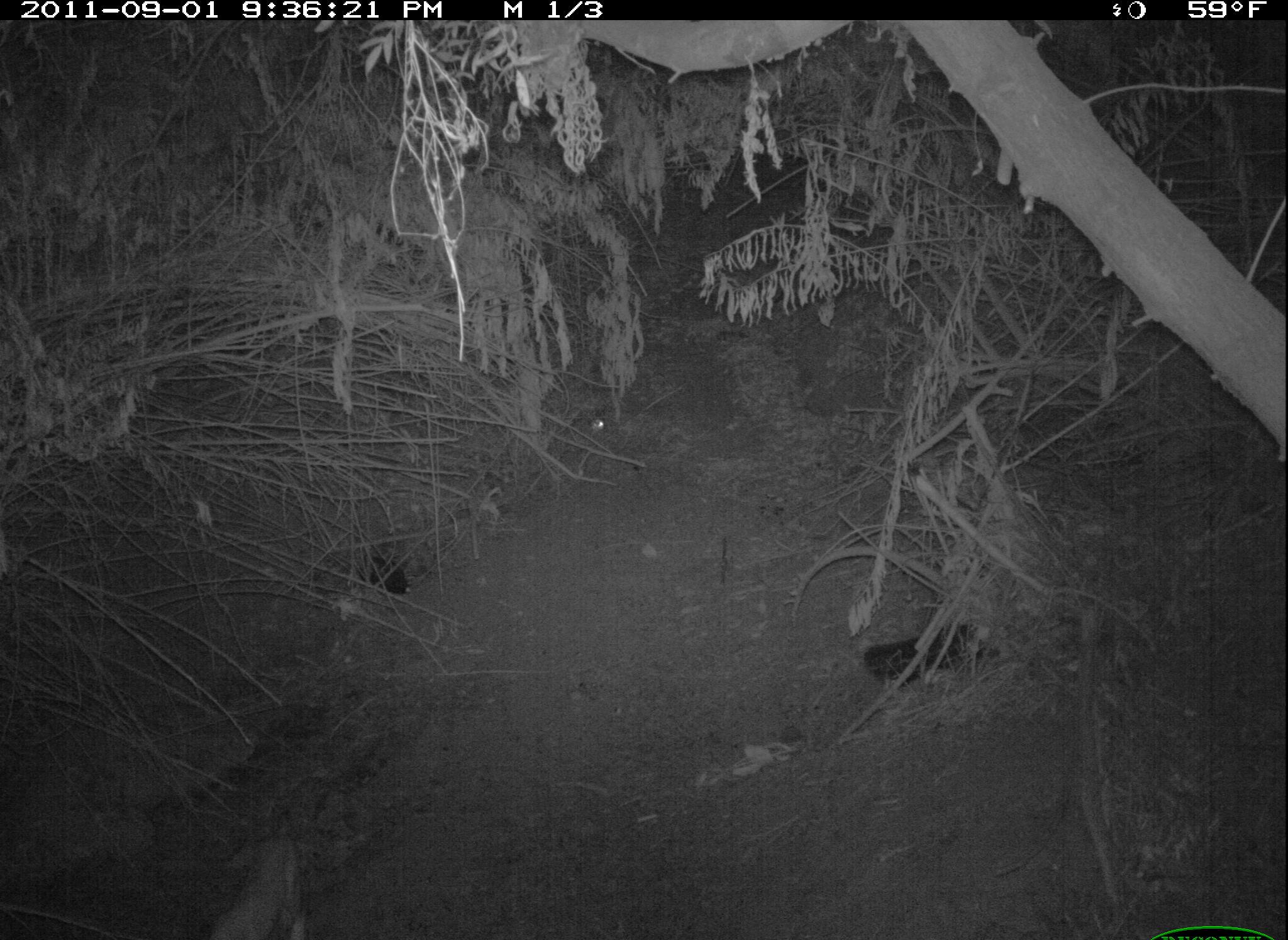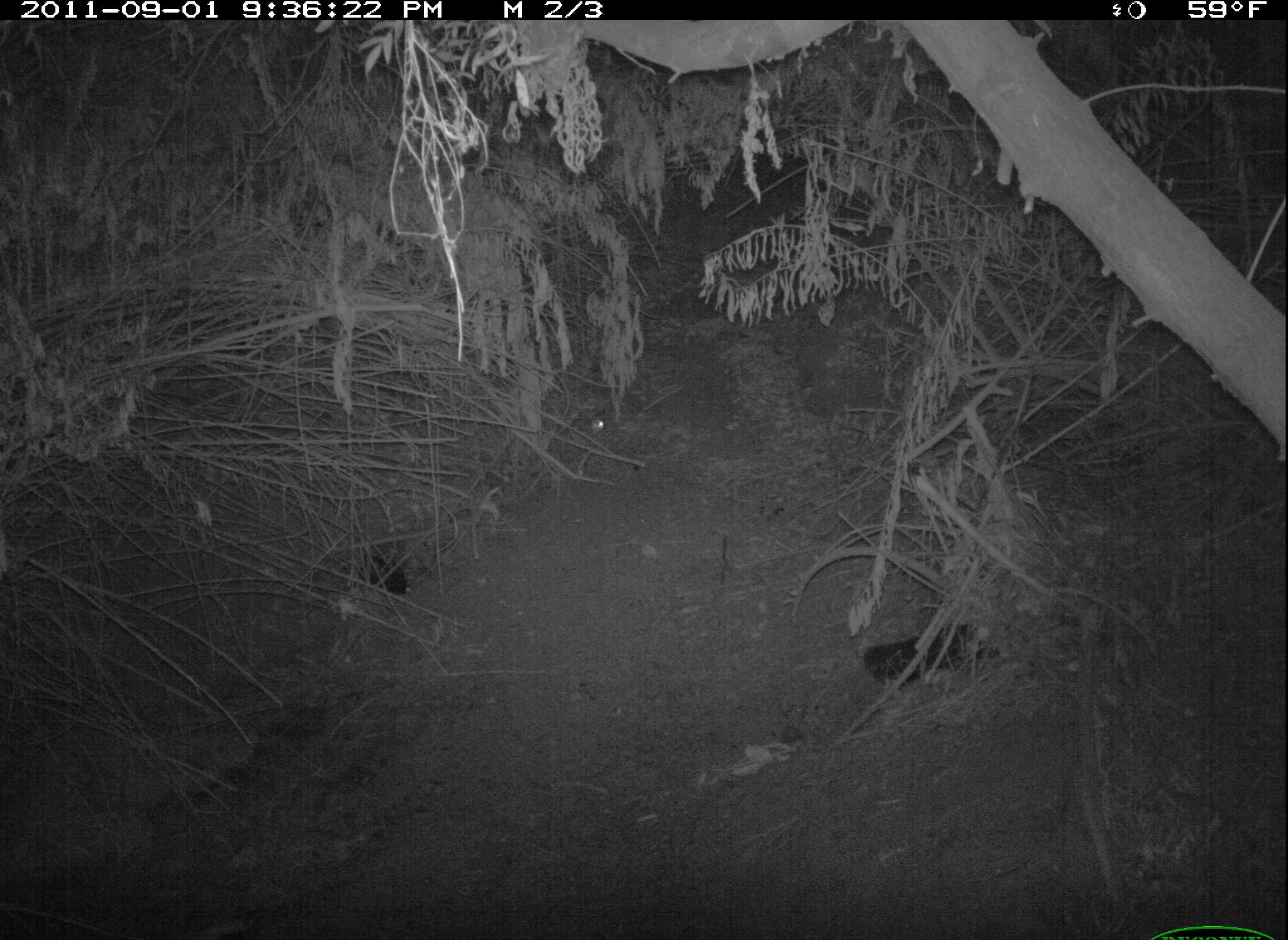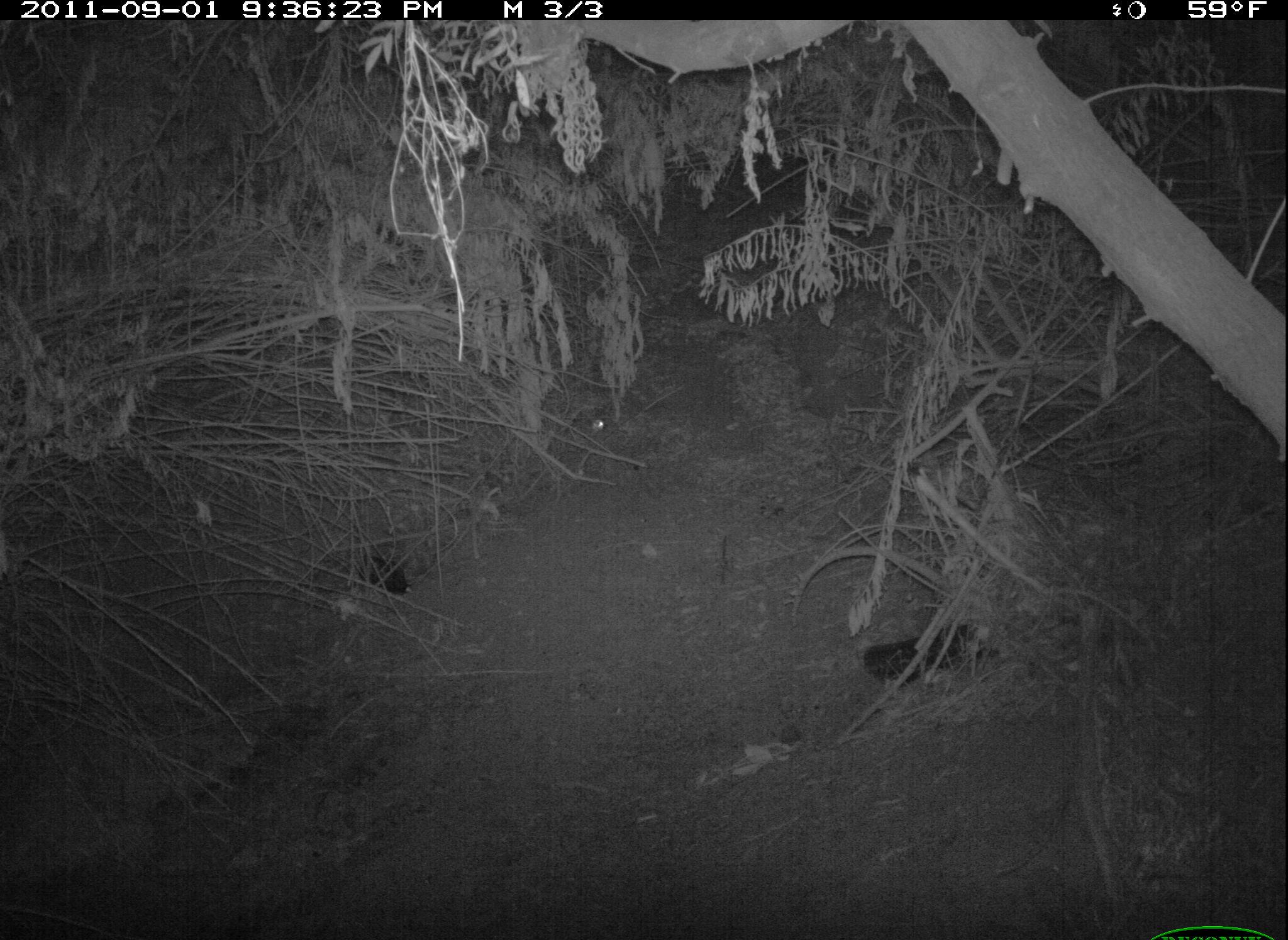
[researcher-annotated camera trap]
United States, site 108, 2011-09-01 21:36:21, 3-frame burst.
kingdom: Animalia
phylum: Chordata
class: Mammalia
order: Carnivora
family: Felidae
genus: Lynx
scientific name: Lynx rufus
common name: bobcat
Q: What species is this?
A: Bobcat (Lynx rufus).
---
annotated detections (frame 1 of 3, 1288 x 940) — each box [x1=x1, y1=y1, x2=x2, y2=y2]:
bobcat: [x1=201, y1=807, x2=312, y2=940]